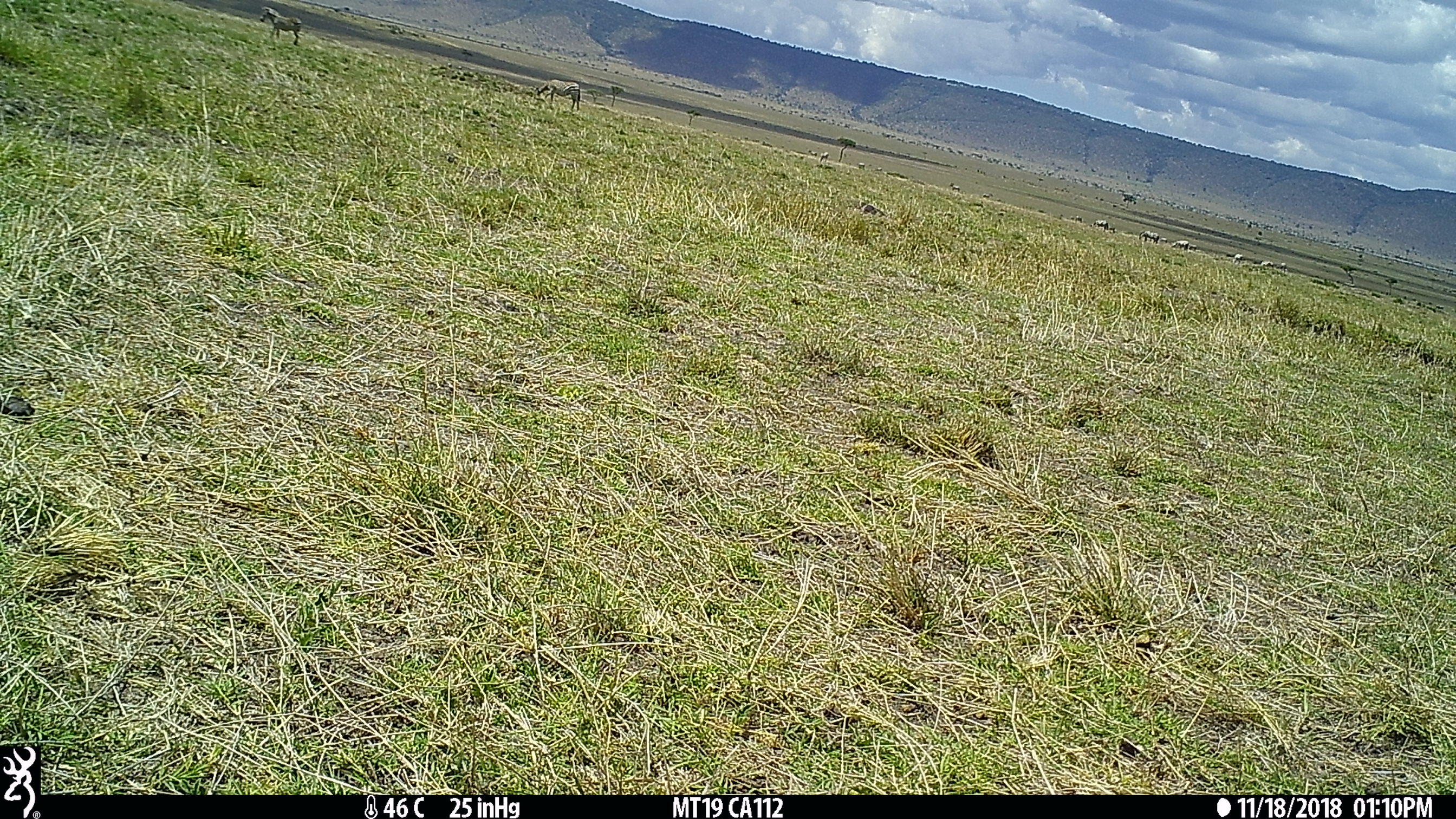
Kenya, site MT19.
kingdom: Animalia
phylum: Chordata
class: Mammalia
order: Perissodactyla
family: Equidae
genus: Equus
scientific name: Equus quagga burchellii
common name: burchell's zebra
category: zebra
Zebra (burchell's zebra) (Equus quagga burchellii).